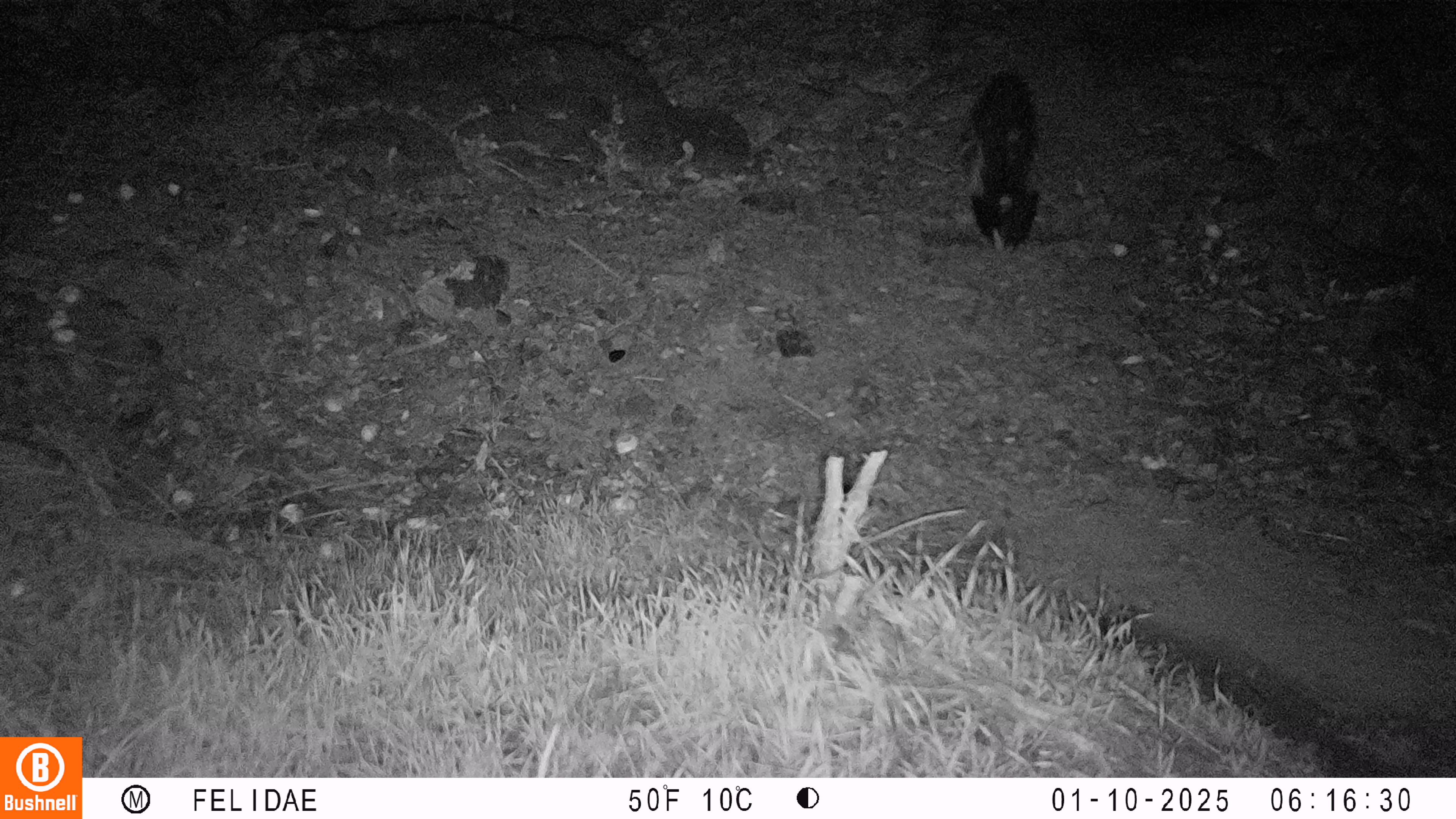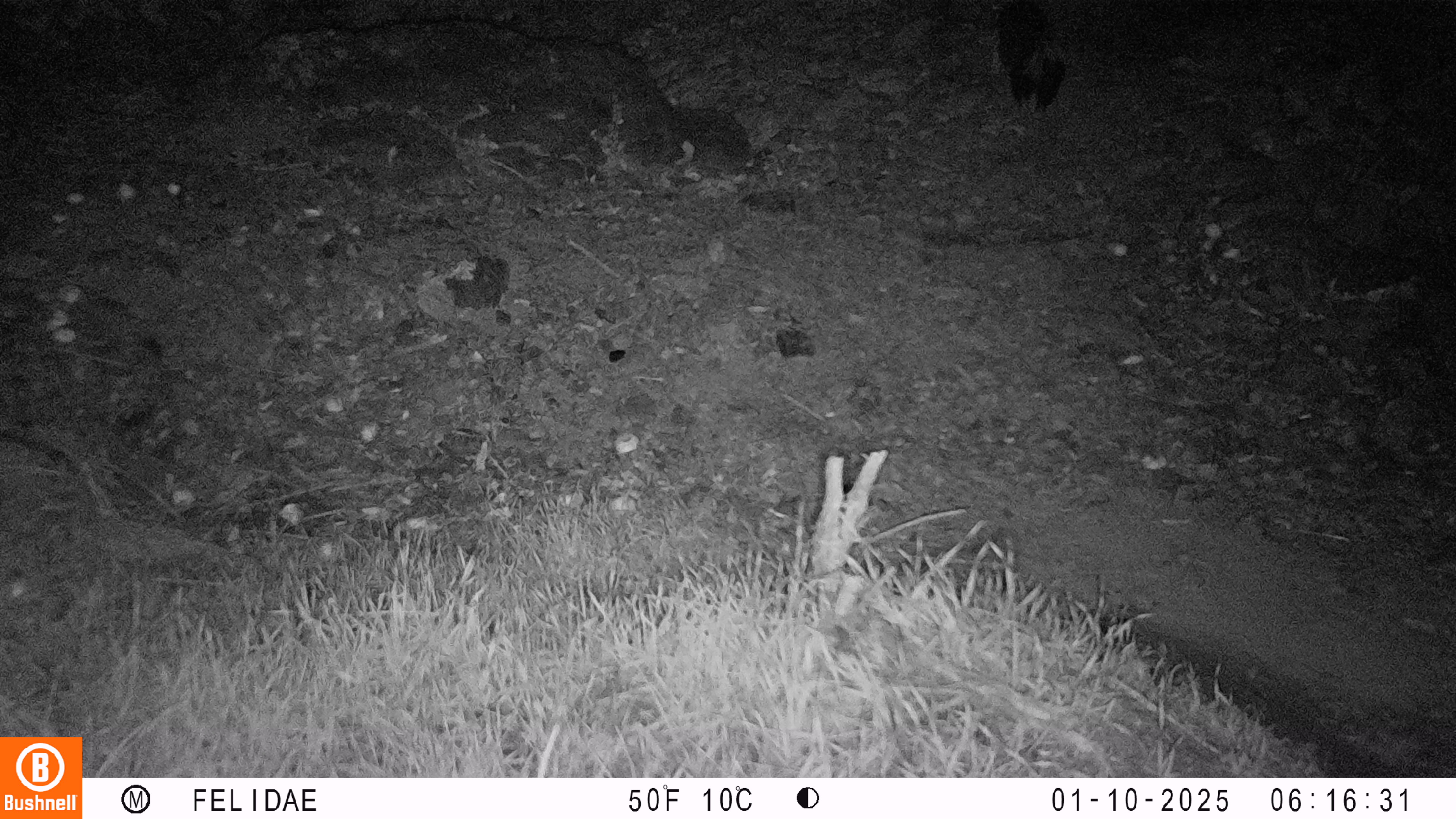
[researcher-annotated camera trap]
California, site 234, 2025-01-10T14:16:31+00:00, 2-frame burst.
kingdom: Animalia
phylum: Chordata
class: Mammalia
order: Carnivora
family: Mephitidae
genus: Mephitis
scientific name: Mephitis mephitis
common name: striped skunk